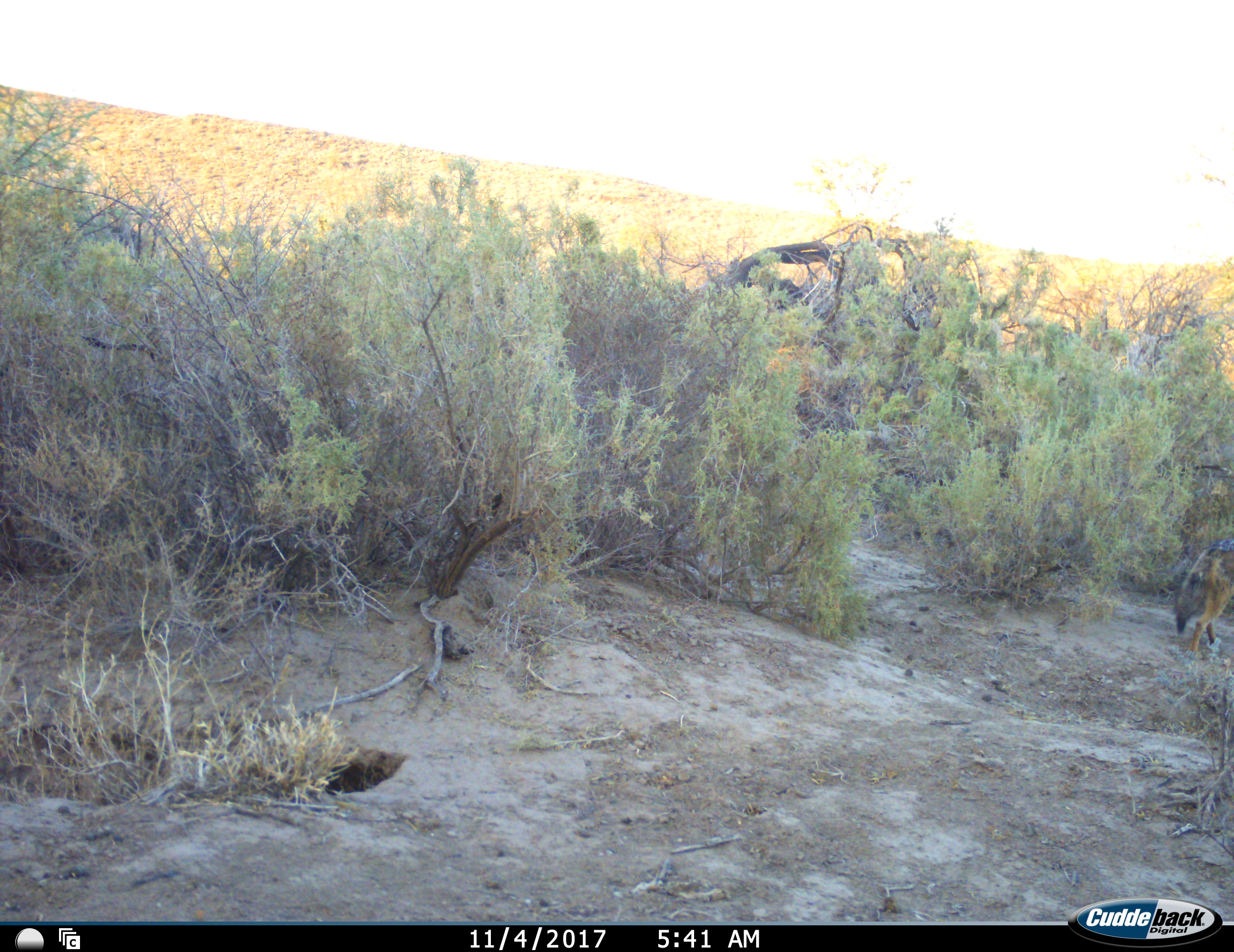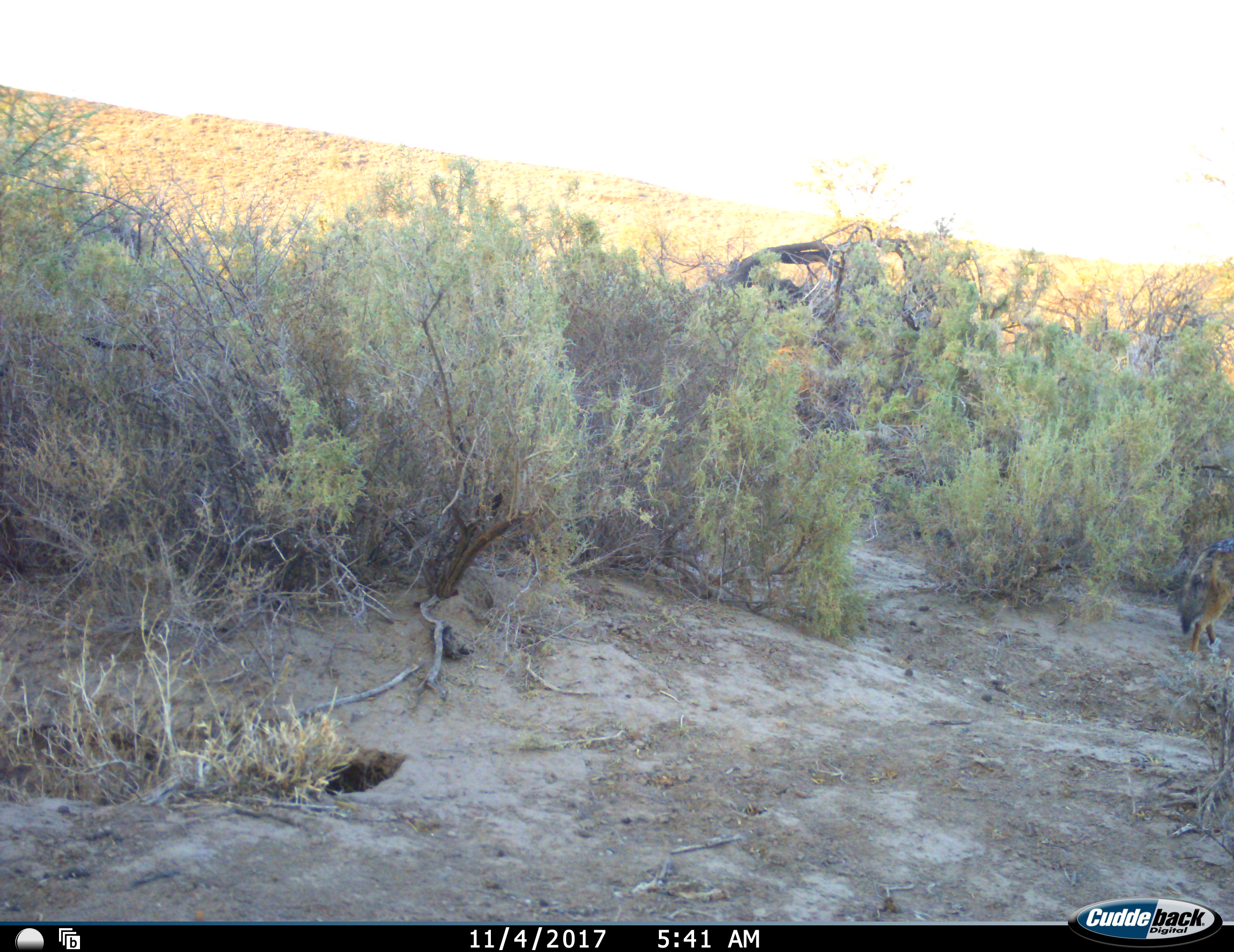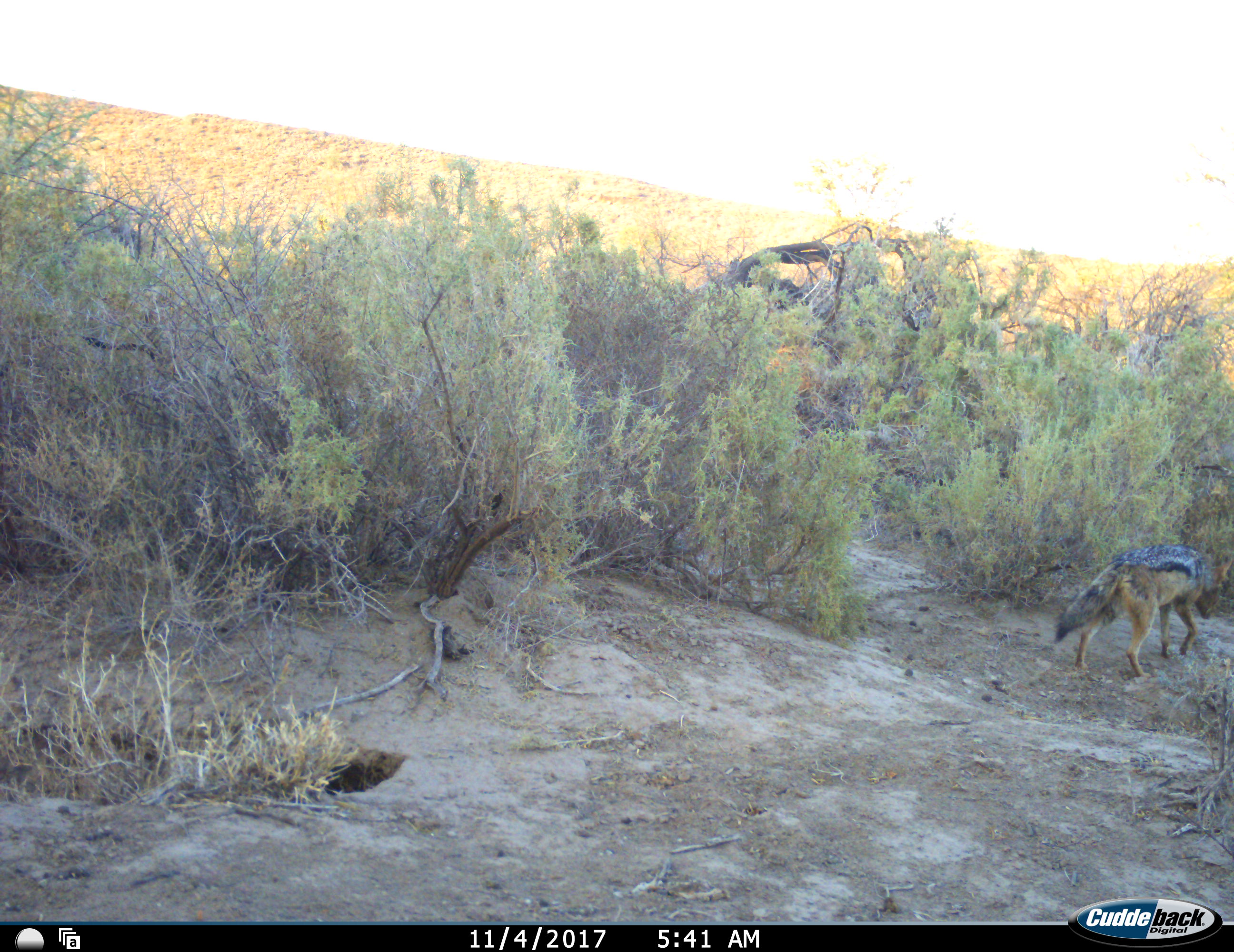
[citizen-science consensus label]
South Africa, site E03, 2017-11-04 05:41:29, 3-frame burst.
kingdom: Animalia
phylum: Chordata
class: Mammalia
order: Carnivora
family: Canidae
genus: Lupulella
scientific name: Lupulella mesomelas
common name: black-backed jackal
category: jackalblackbacked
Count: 1.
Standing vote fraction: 12%.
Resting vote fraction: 0%.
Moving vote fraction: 100%.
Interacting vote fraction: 0%.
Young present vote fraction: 0%.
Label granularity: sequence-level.